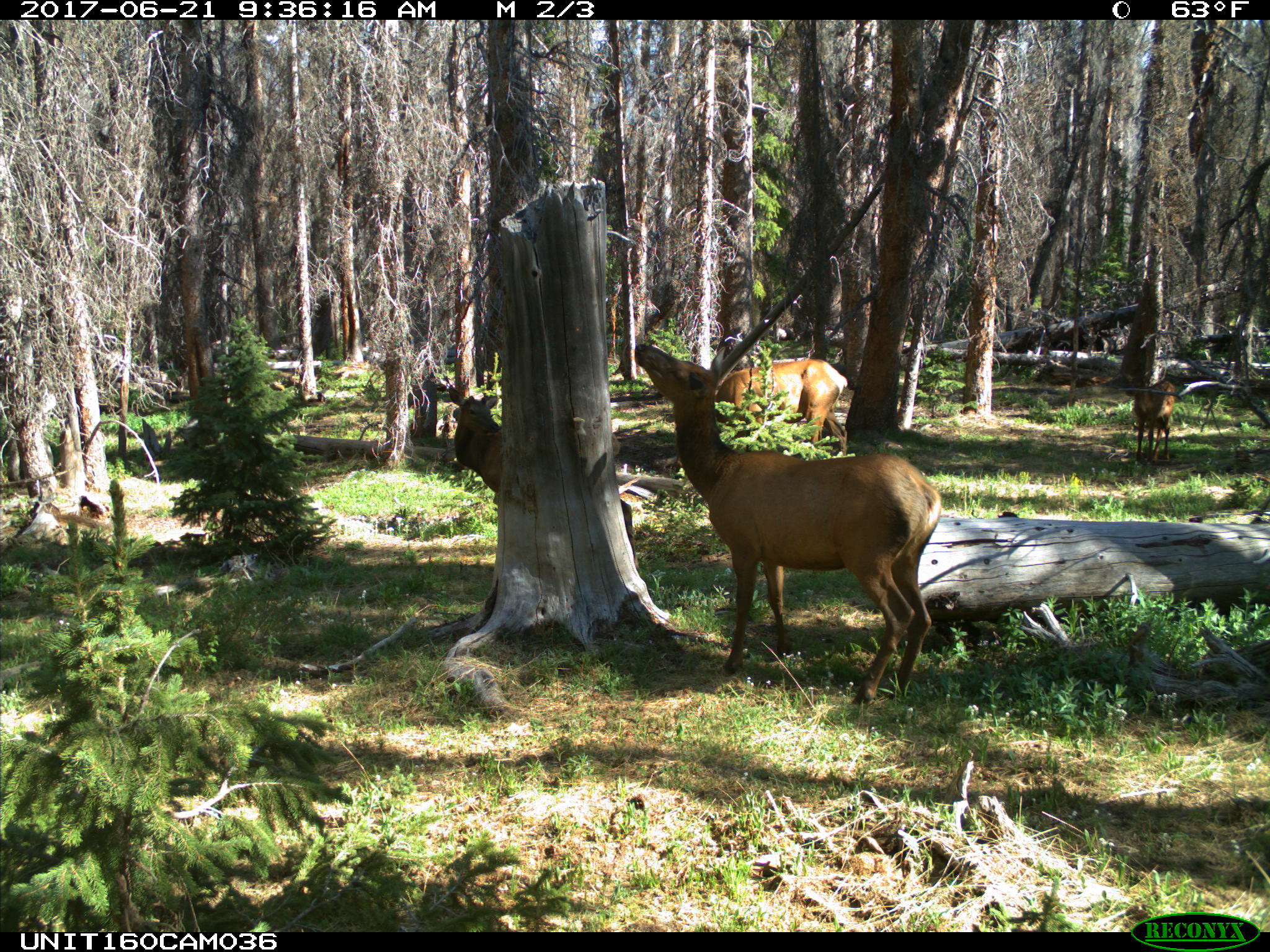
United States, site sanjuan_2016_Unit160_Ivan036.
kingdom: Animalia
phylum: Chordata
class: Mammalia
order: Artiodactyla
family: Cervidae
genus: Cervus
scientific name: Cervus elaphus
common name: red deer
Cervus elaphus (red deer).